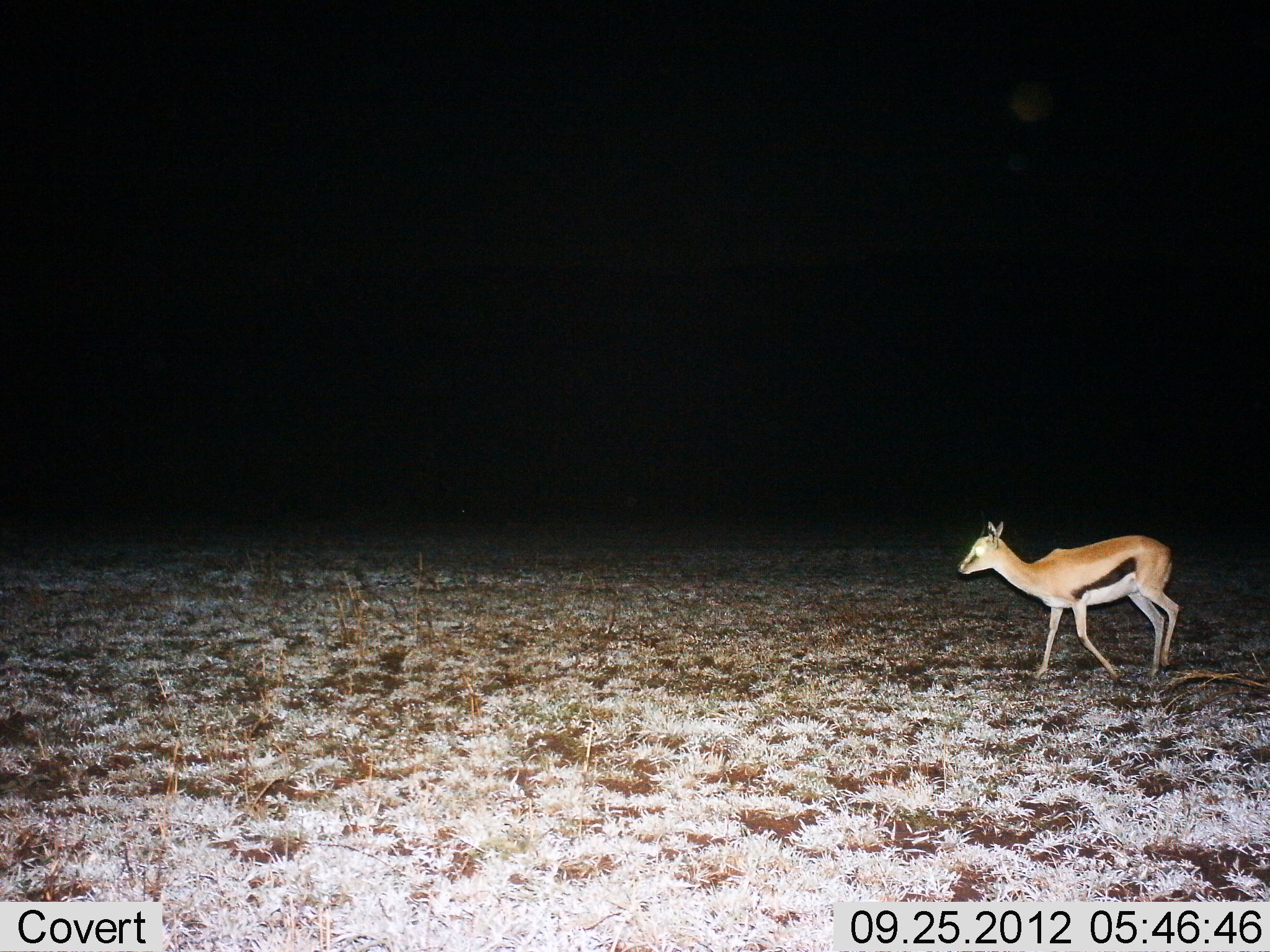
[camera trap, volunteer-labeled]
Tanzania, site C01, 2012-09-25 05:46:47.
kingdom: Animalia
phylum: Chordata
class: Mammalia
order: Artiodactyla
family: Bovidae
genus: Eudorcas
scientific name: Eudorcas thomsonii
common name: thomson's gazelle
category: gazellethomsons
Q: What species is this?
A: Gazellethomsons (thomson's gazelle) (Eudorcas thomsonii).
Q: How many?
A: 1.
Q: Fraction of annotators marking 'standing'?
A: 10%.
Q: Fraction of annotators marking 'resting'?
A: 0%.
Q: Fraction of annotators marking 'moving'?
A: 90%.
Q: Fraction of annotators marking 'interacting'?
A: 0%.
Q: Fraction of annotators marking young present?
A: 0%.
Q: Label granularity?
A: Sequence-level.